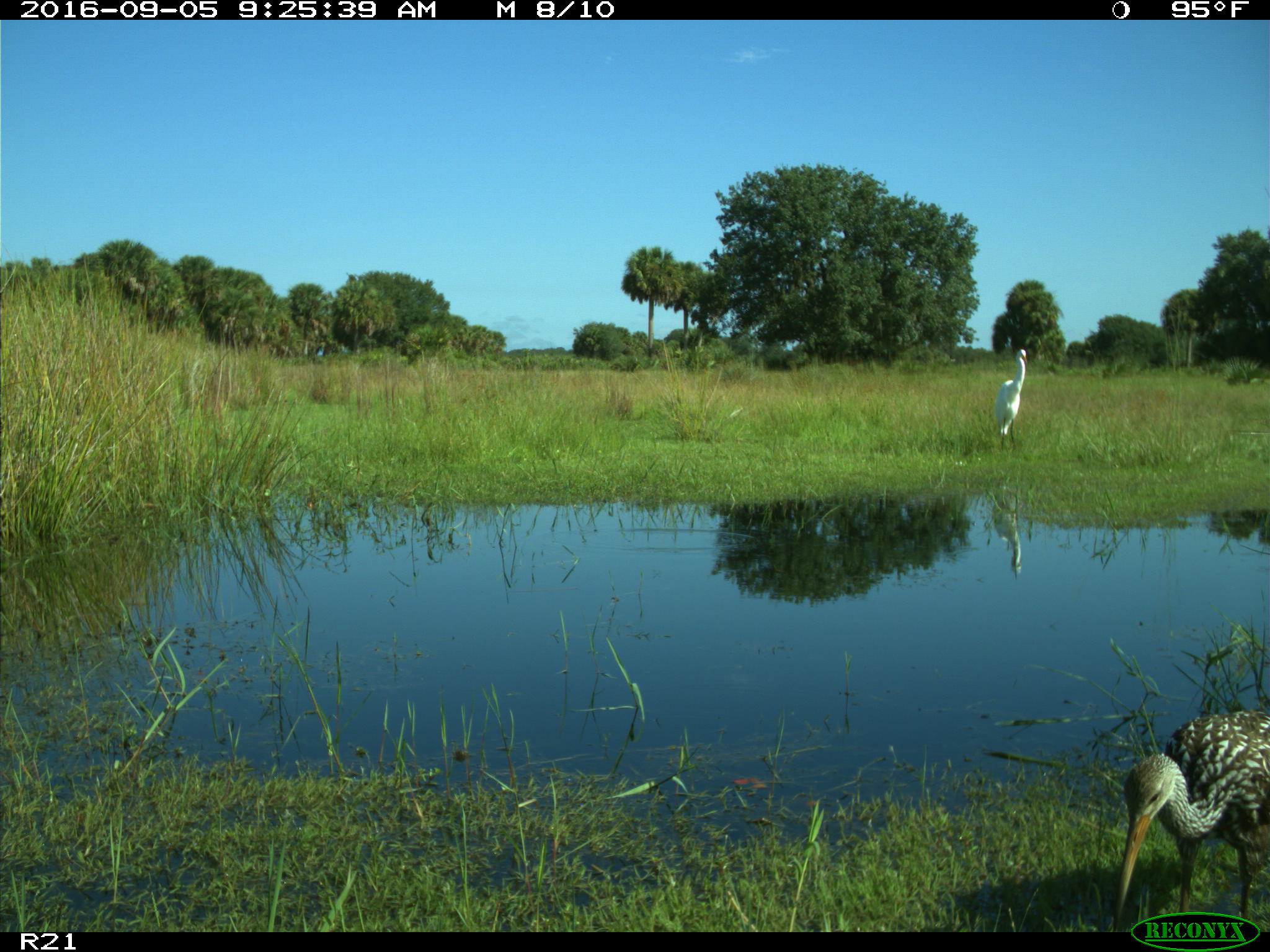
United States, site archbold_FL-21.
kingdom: Animalia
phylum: Chordata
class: Aves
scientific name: Aves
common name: birds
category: unidentified bird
Unidentified bird (birds) (Aves).